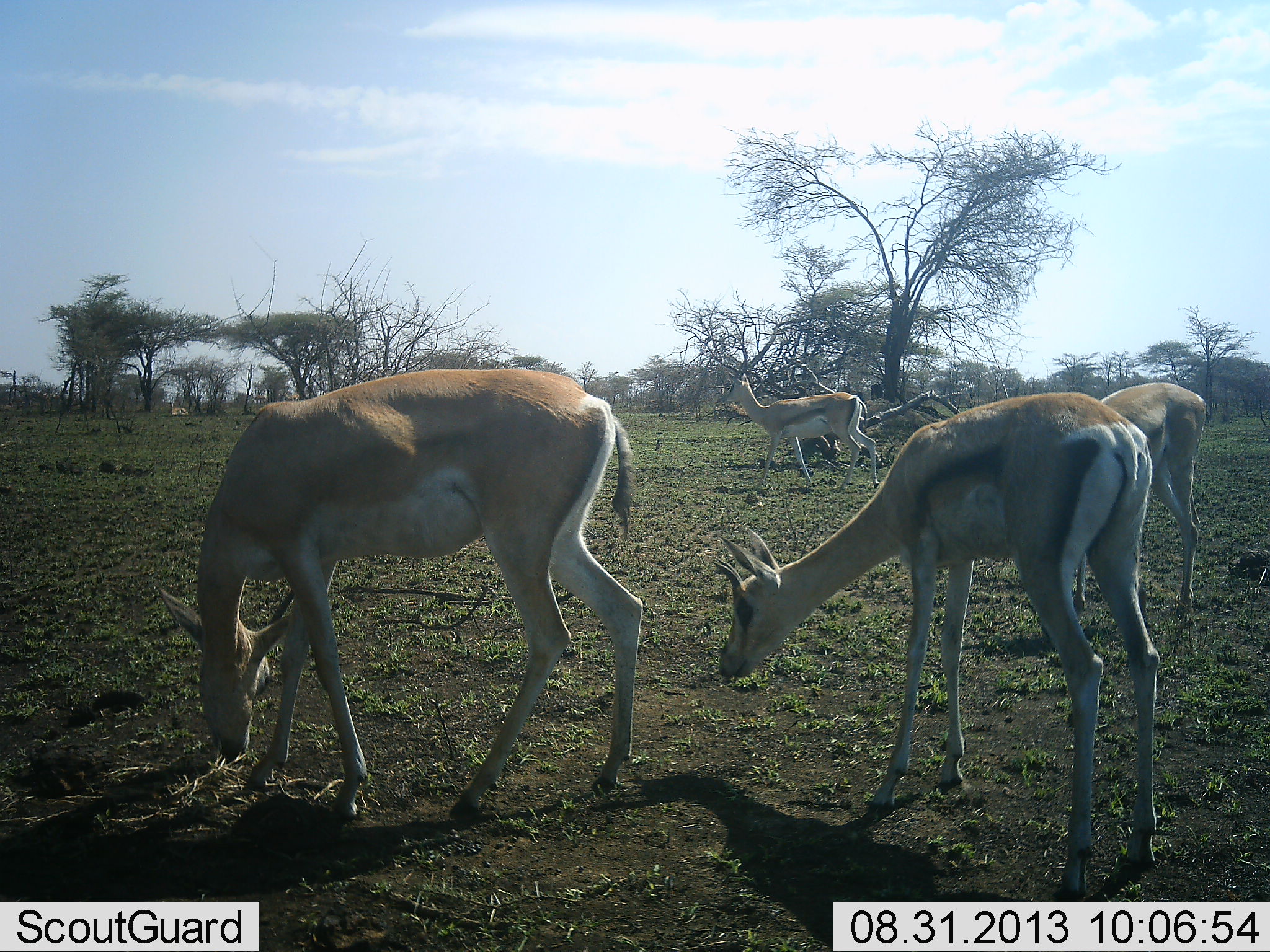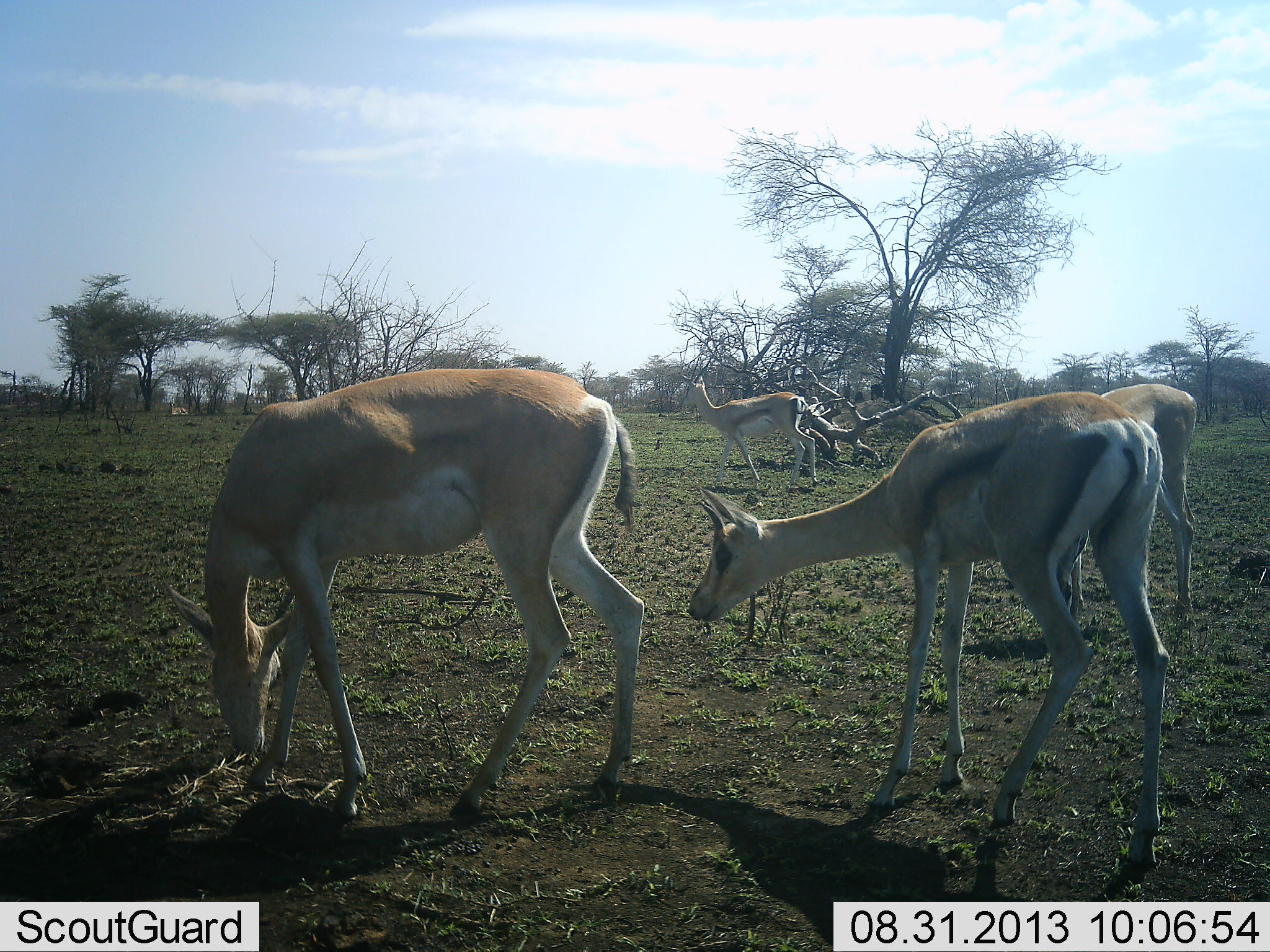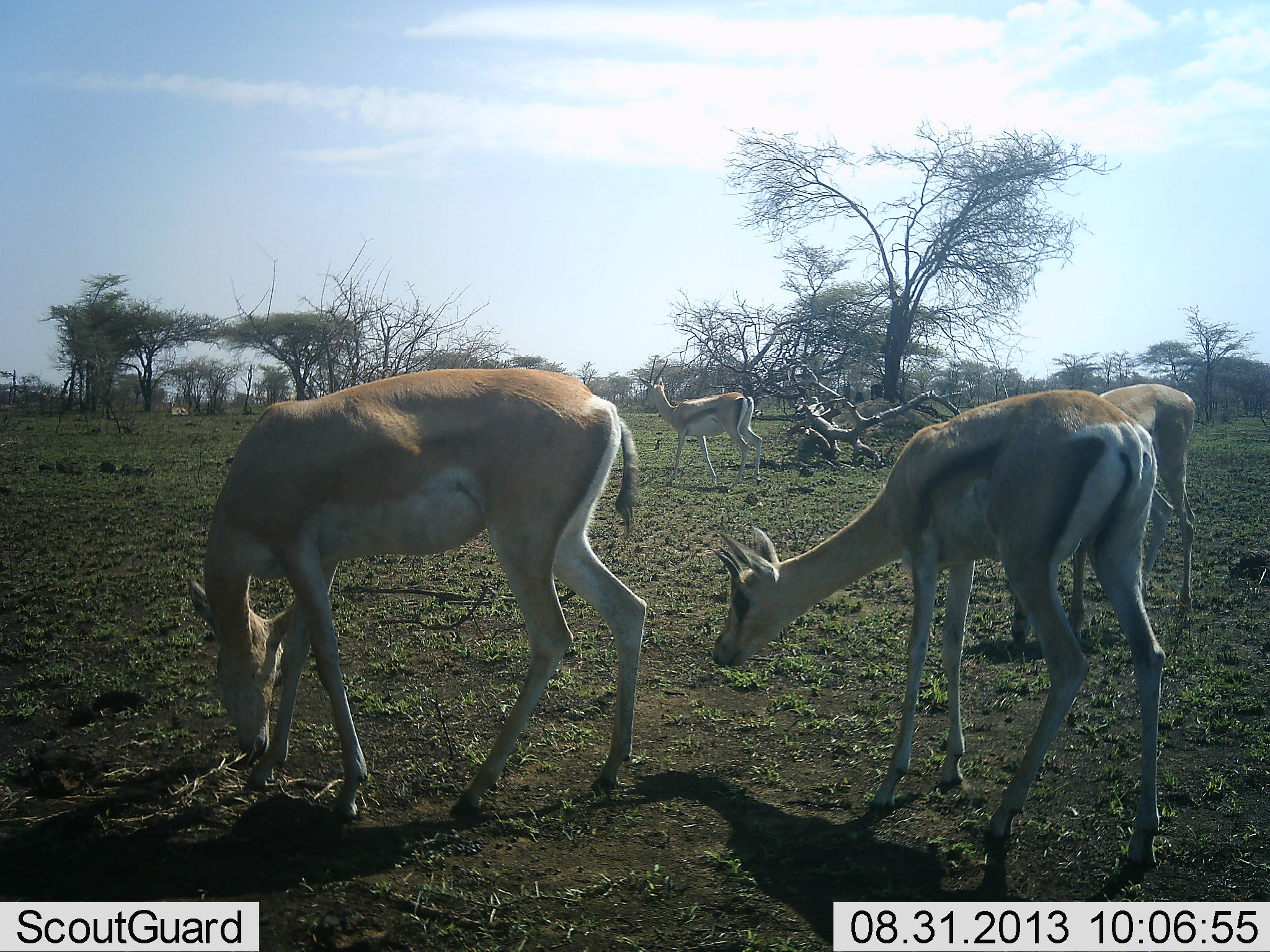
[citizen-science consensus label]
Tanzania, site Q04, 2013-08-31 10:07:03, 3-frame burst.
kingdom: Animalia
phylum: Chordata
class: Mammalia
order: Artiodactyla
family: Bovidae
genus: Nanger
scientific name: Nanger granti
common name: grant's gazelle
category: gazellegrants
Gazellegrants (grant's gazelle) (Nanger granti), count 4. Behavior (volunteer vote fractions): standing 64%, resting 0%, moving 59%, interacting 5%. Young present (vote fraction): 36%. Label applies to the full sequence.